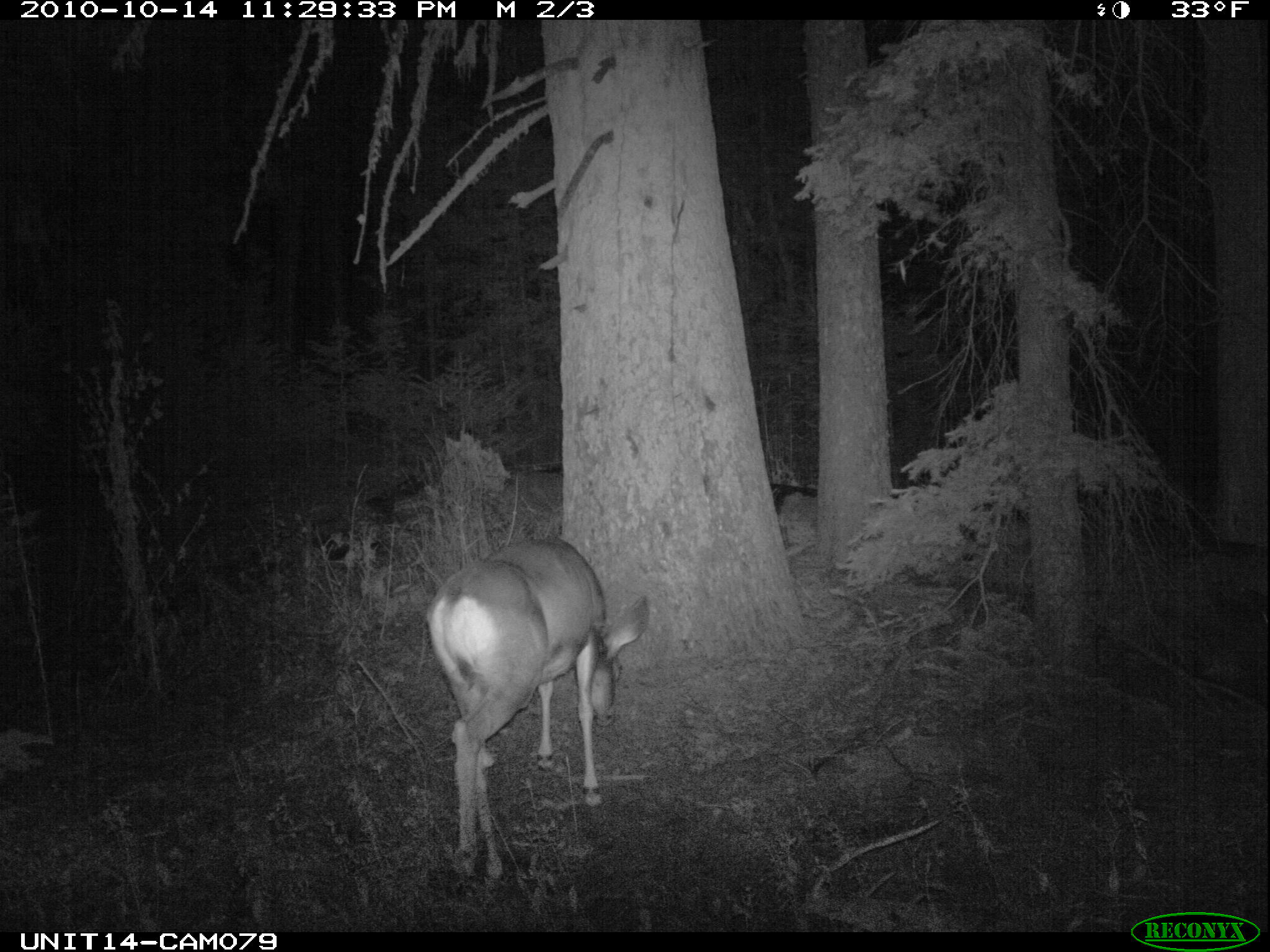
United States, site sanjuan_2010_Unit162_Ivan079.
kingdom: Animalia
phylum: Chordata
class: Mammalia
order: Artiodactyla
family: Cervidae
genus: Odocoileus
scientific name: Odocoileus hemionus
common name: mule deer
Odocoileus hemionus (mule deer).